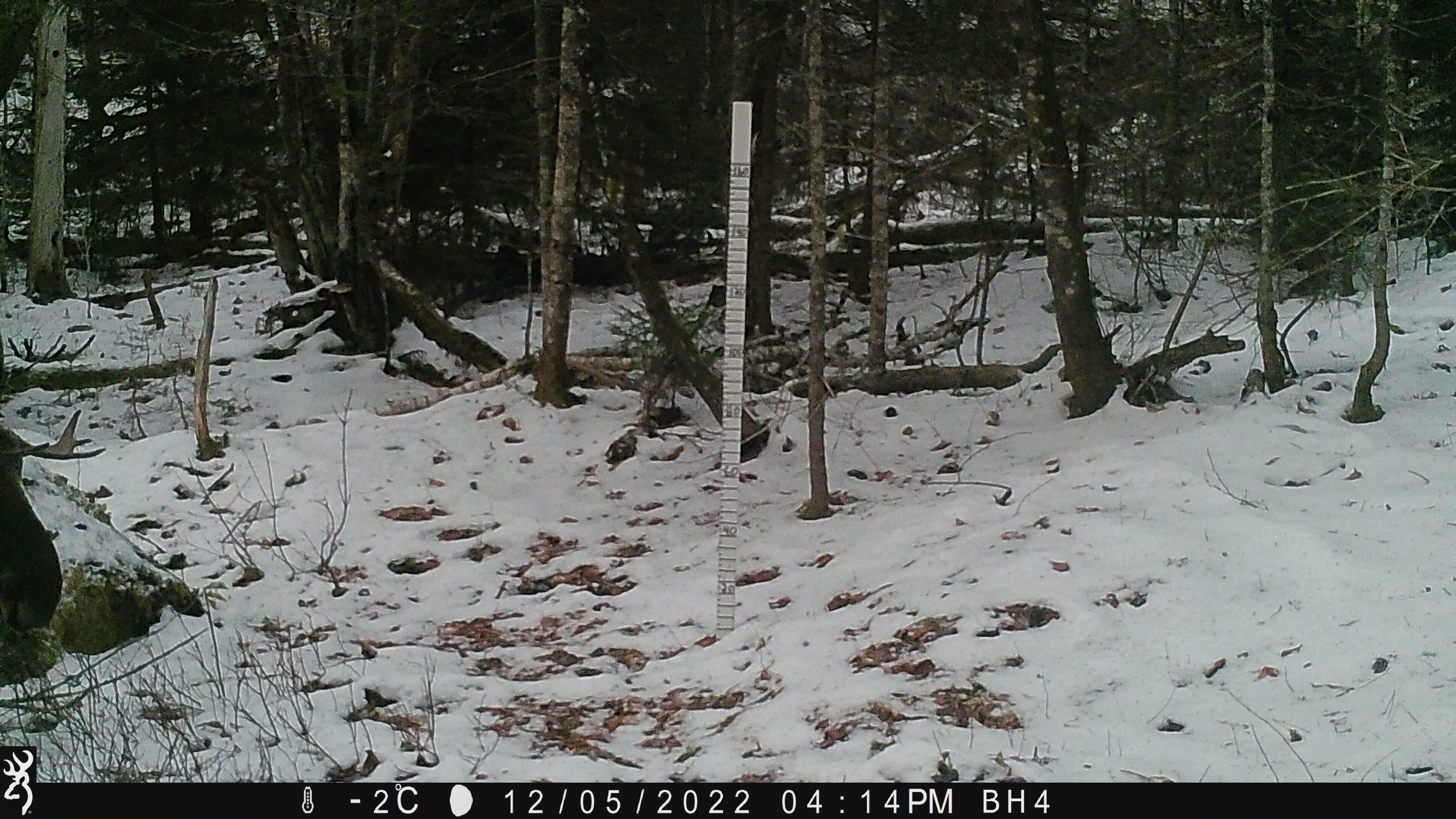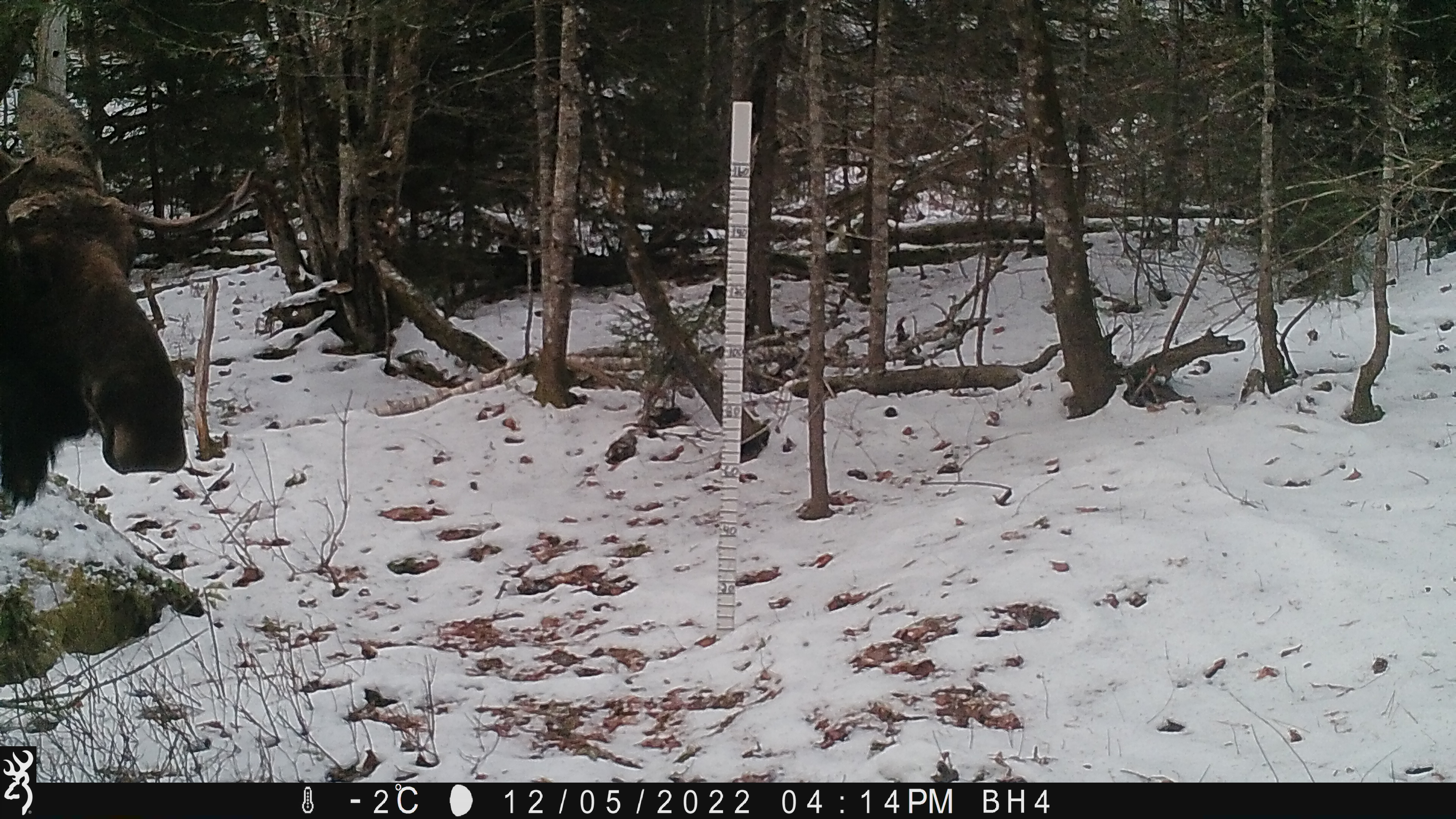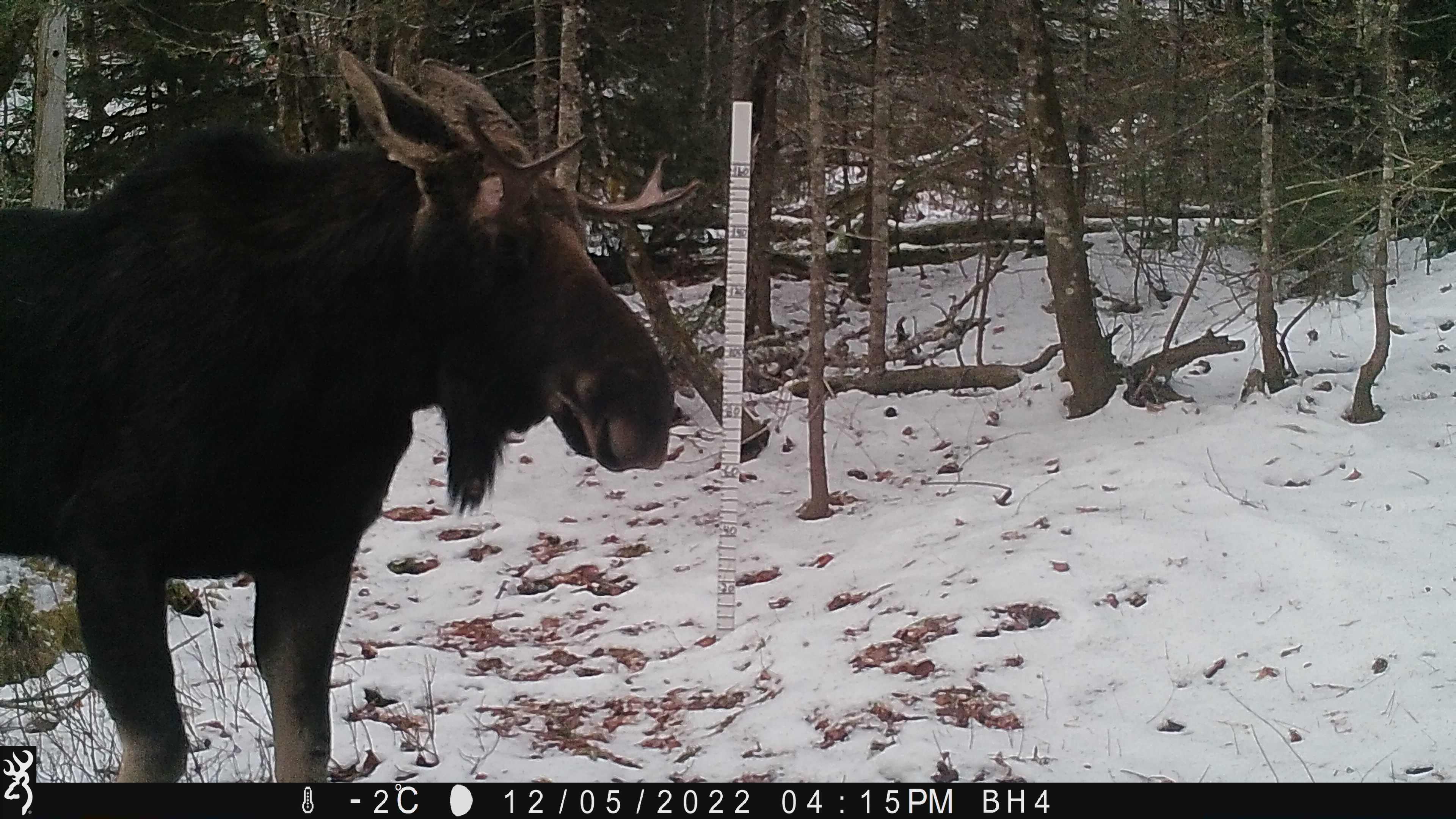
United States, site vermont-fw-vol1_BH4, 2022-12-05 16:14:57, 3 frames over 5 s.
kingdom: Animalia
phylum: Chordata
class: Mammalia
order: Artiodactyla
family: Cervidae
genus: Alces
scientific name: Alces alces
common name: moose